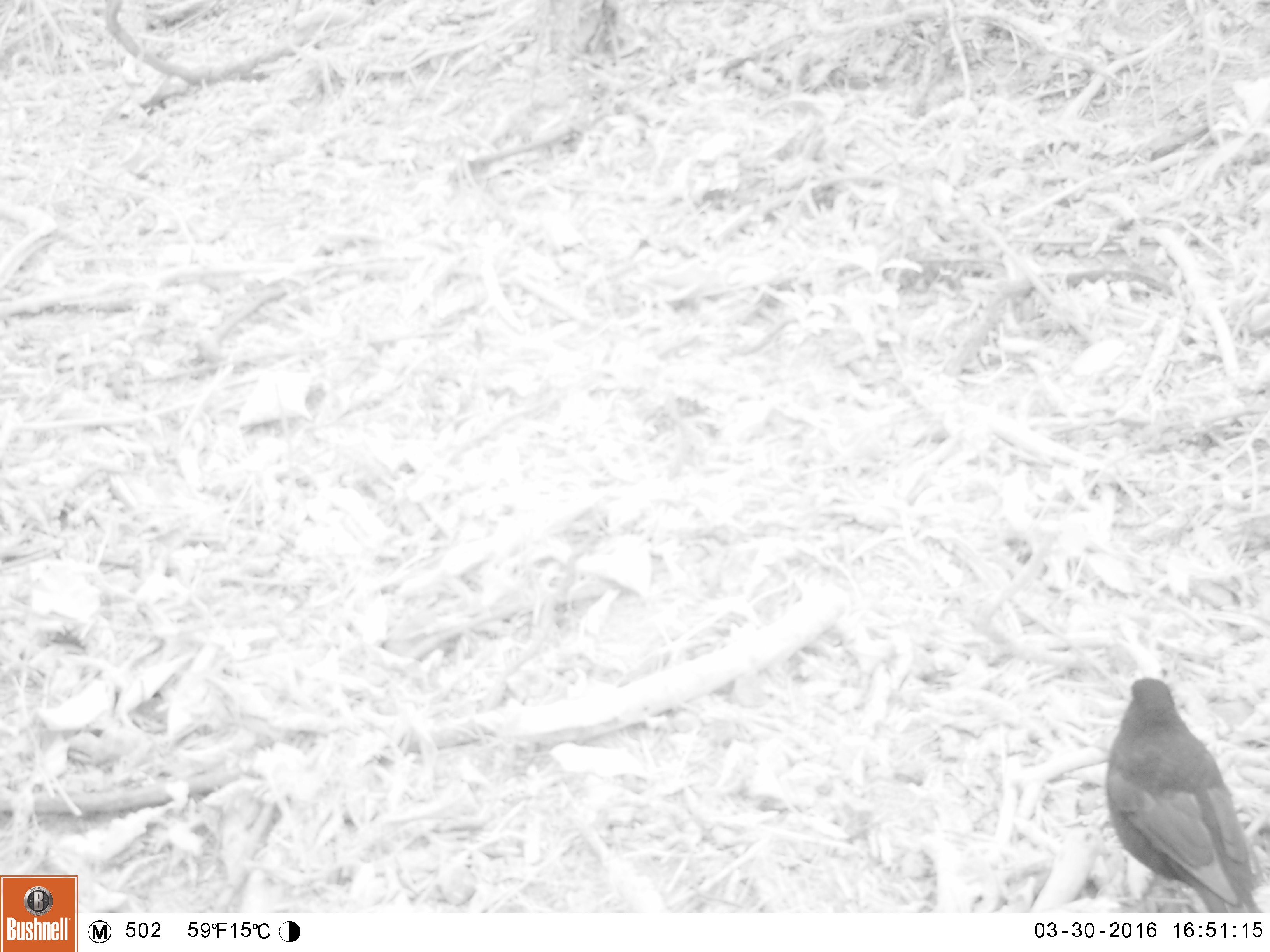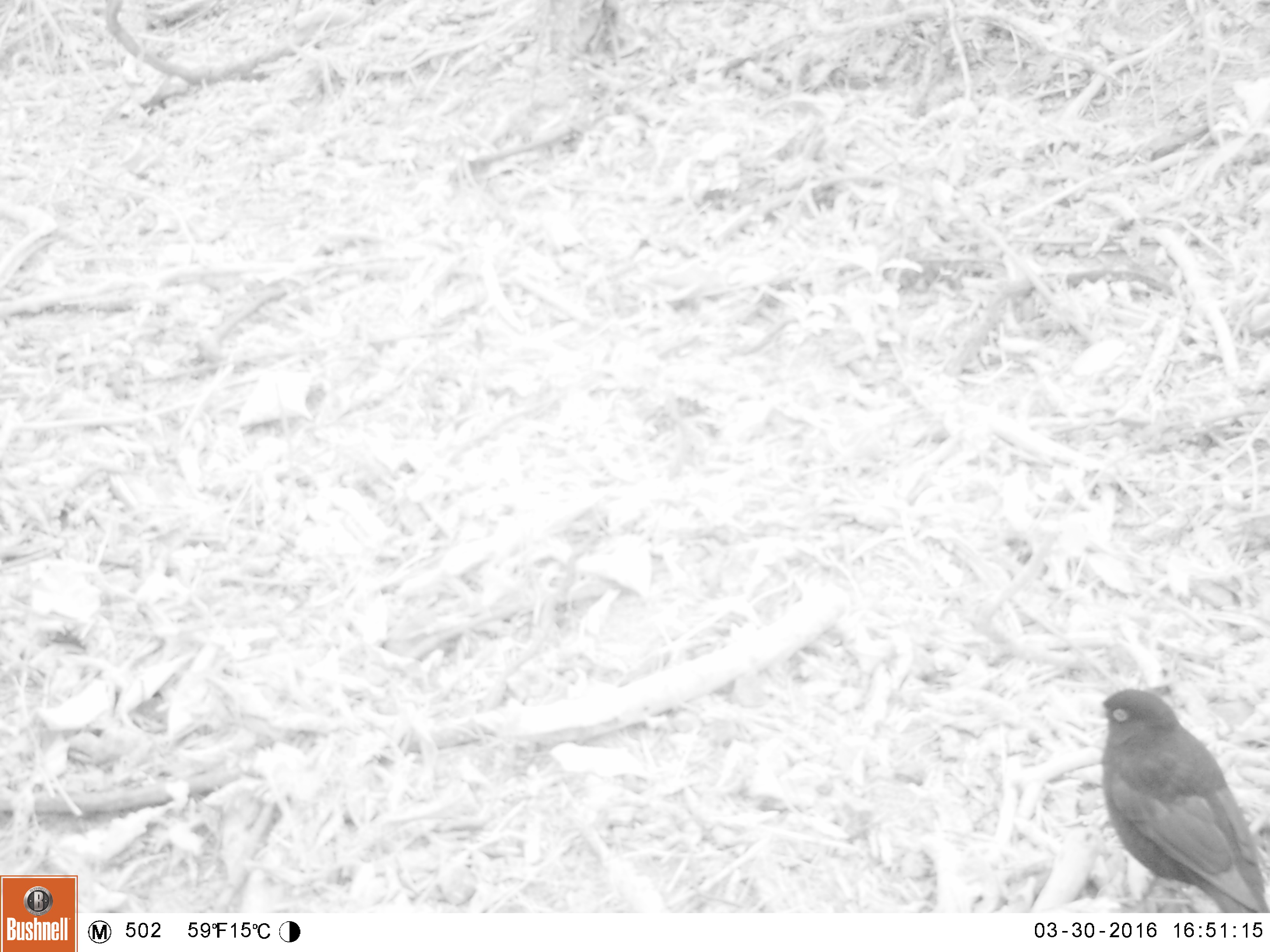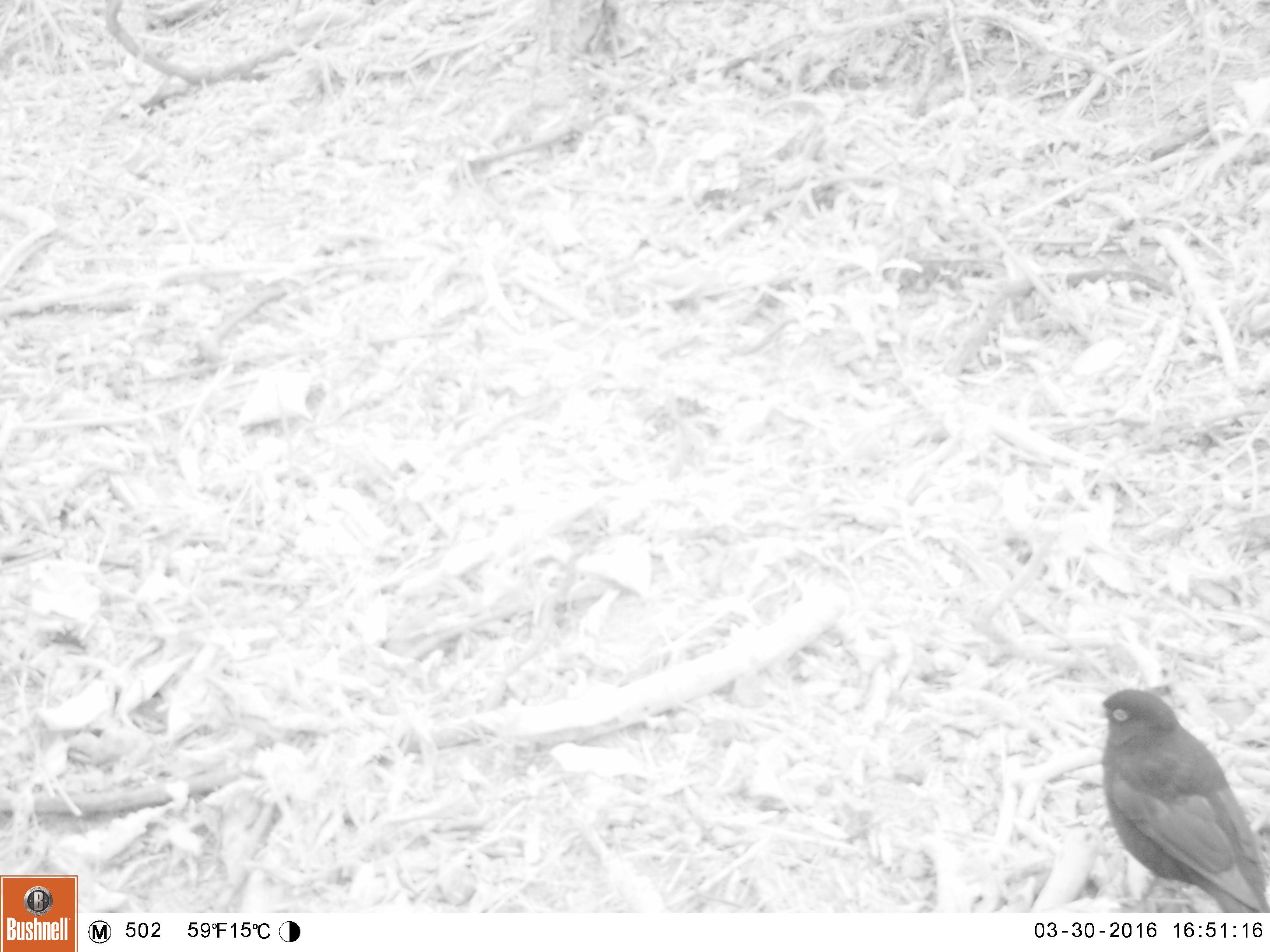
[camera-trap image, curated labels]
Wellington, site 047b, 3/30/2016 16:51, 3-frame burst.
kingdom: Animalia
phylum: Chordata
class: Aves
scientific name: Aves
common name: bird